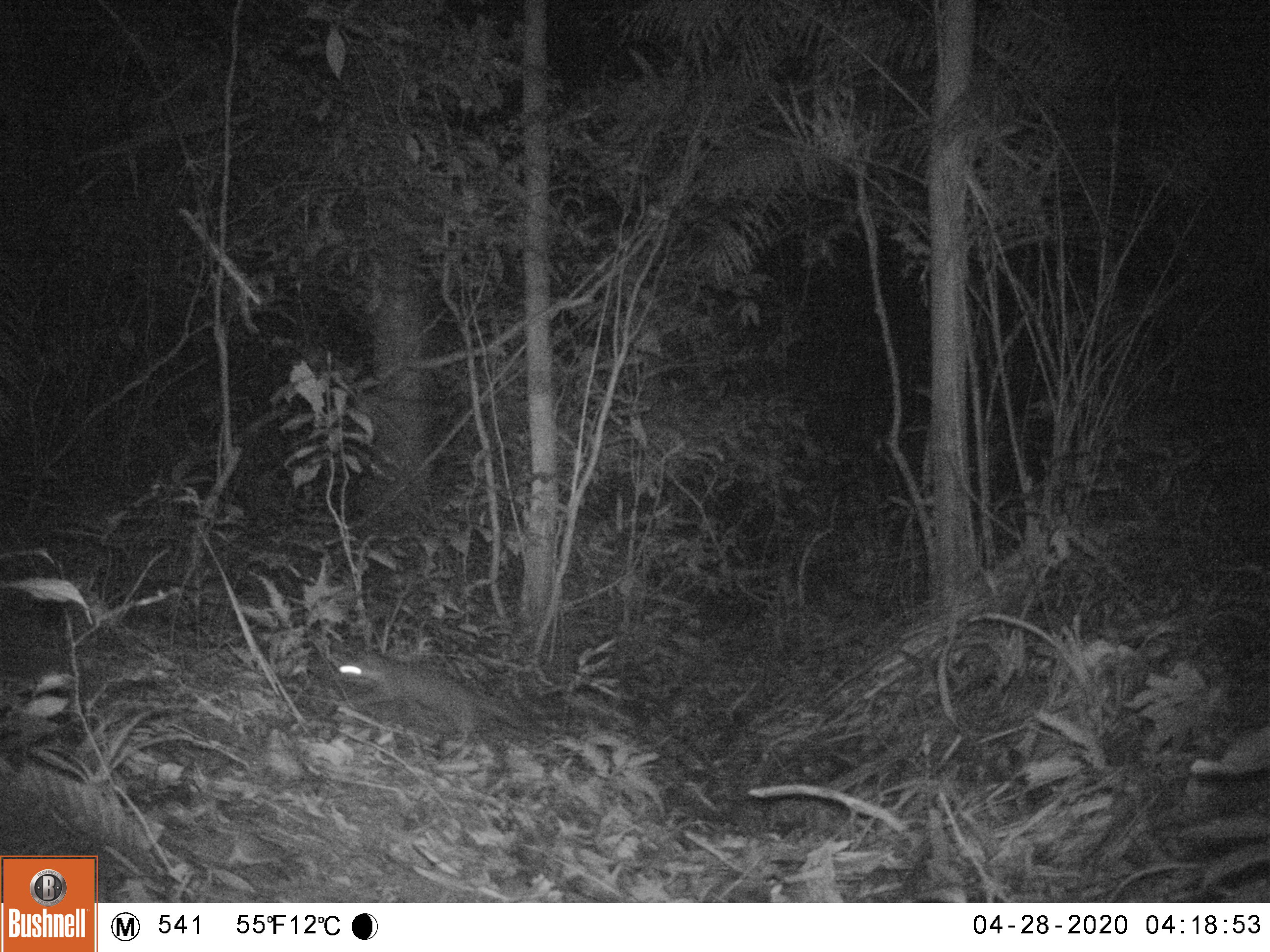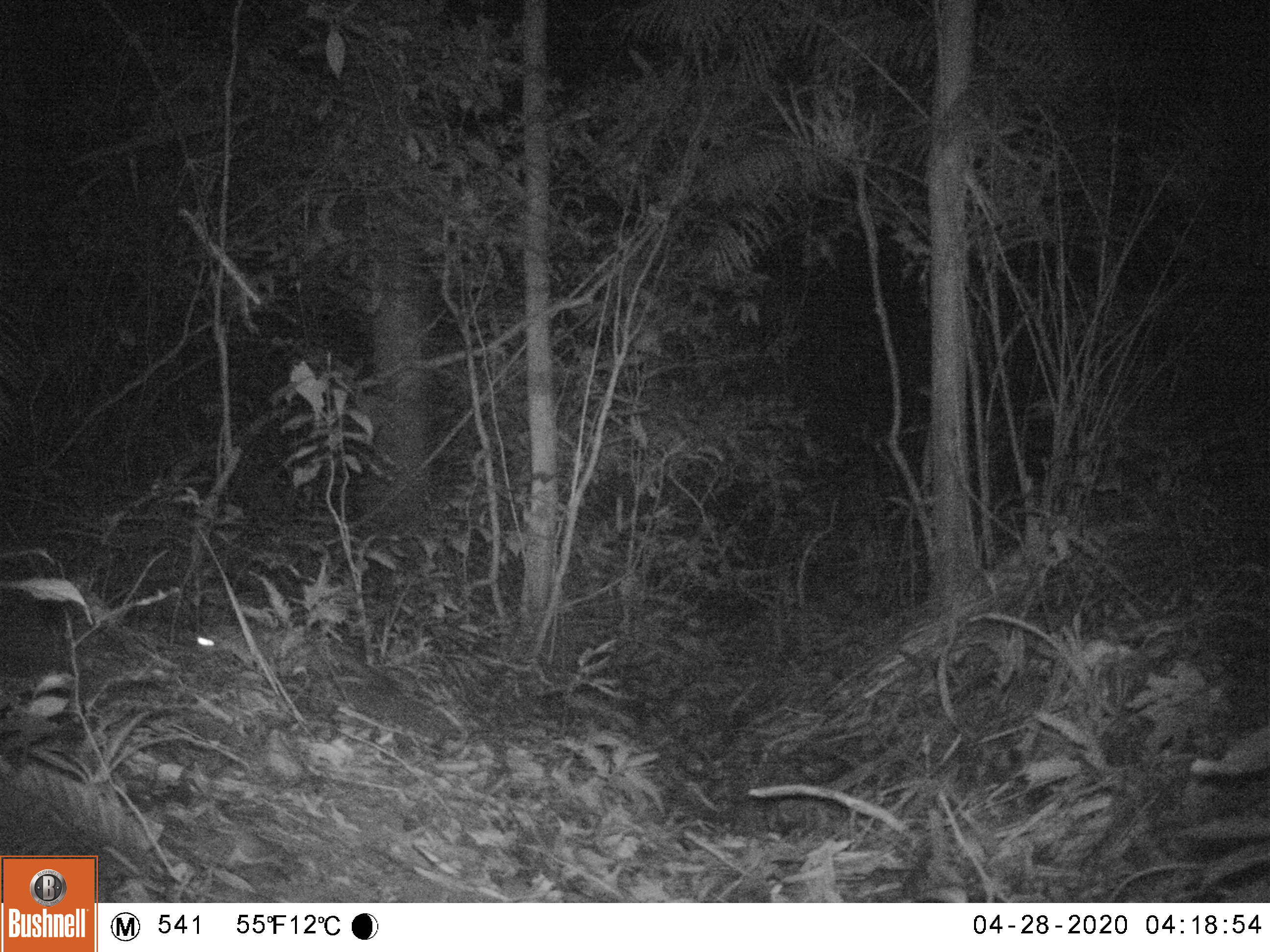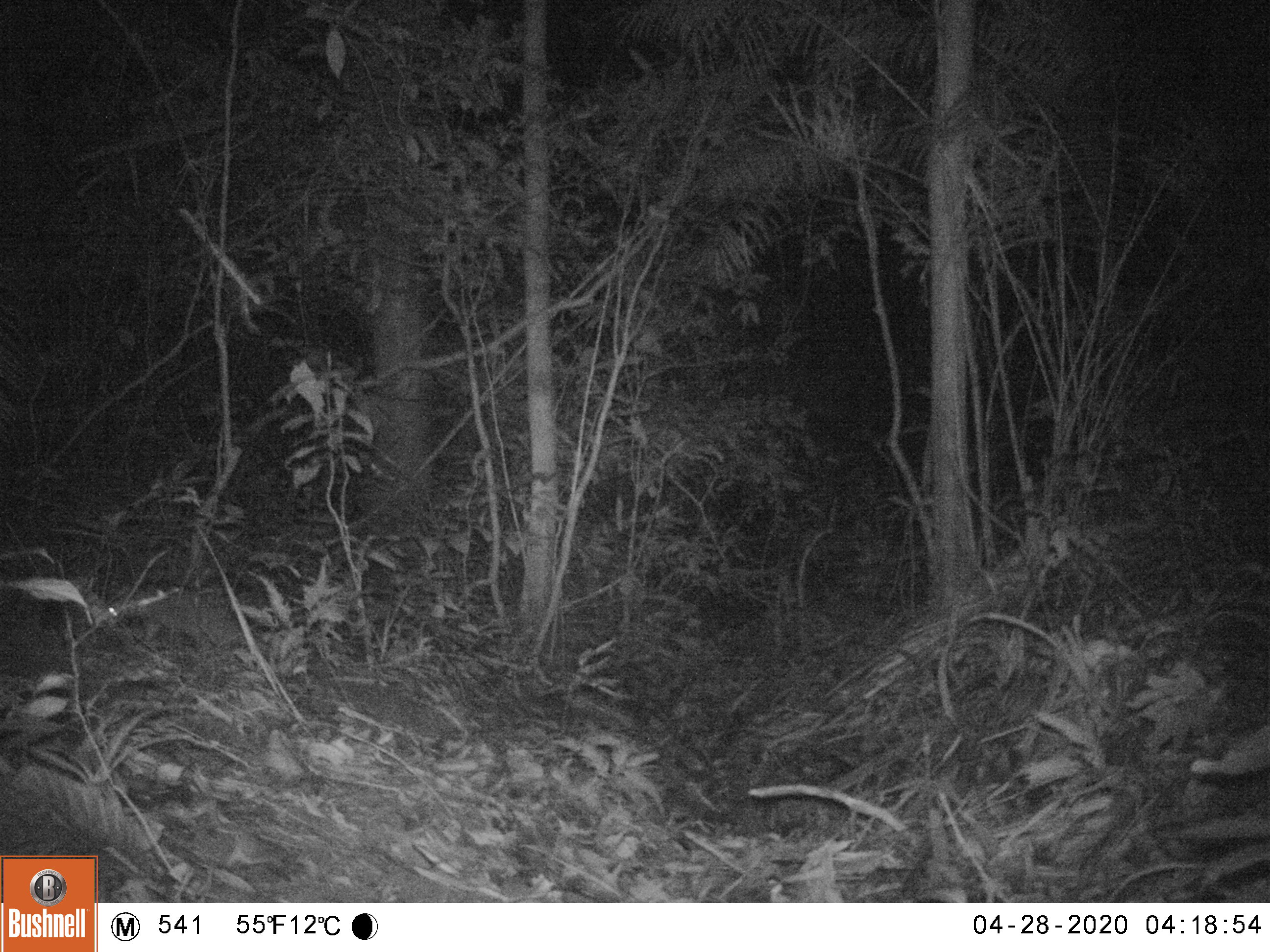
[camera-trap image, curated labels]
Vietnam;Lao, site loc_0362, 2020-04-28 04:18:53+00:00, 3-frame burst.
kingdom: Animalia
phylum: Chordata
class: Mammalia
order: Carnivora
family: Mustelidae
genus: Melogale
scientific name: Melogale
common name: ferret badger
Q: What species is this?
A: Ferret badger (Melogale).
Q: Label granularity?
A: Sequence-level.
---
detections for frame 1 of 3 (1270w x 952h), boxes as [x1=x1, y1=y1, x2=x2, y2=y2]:
ferret badger: [x1=334, y1=647, x2=519, y2=734]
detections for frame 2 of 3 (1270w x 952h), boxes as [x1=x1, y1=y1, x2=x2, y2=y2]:
ferret badger: [x1=193, y1=623, x2=380, y2=683]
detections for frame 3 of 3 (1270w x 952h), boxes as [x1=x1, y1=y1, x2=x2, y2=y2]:
ferret badger: [x1=94, y1=590, x2=273, y2=657]